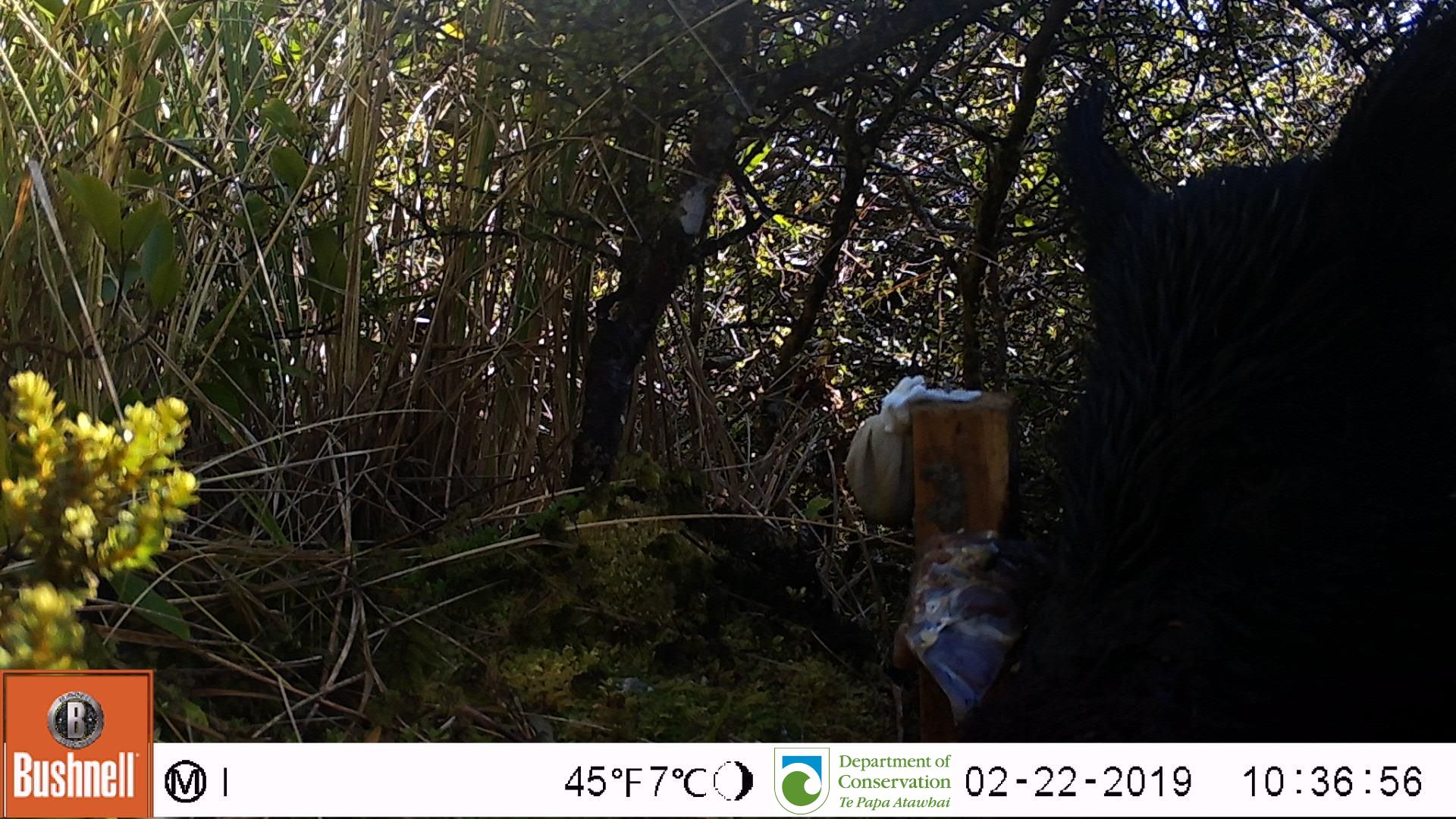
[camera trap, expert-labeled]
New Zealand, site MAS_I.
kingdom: Animalia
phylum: Chordata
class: Mammalia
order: Artiodactyla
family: Suidae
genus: Sus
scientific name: Sus scrofa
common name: pig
Pig (Sus scrofa).